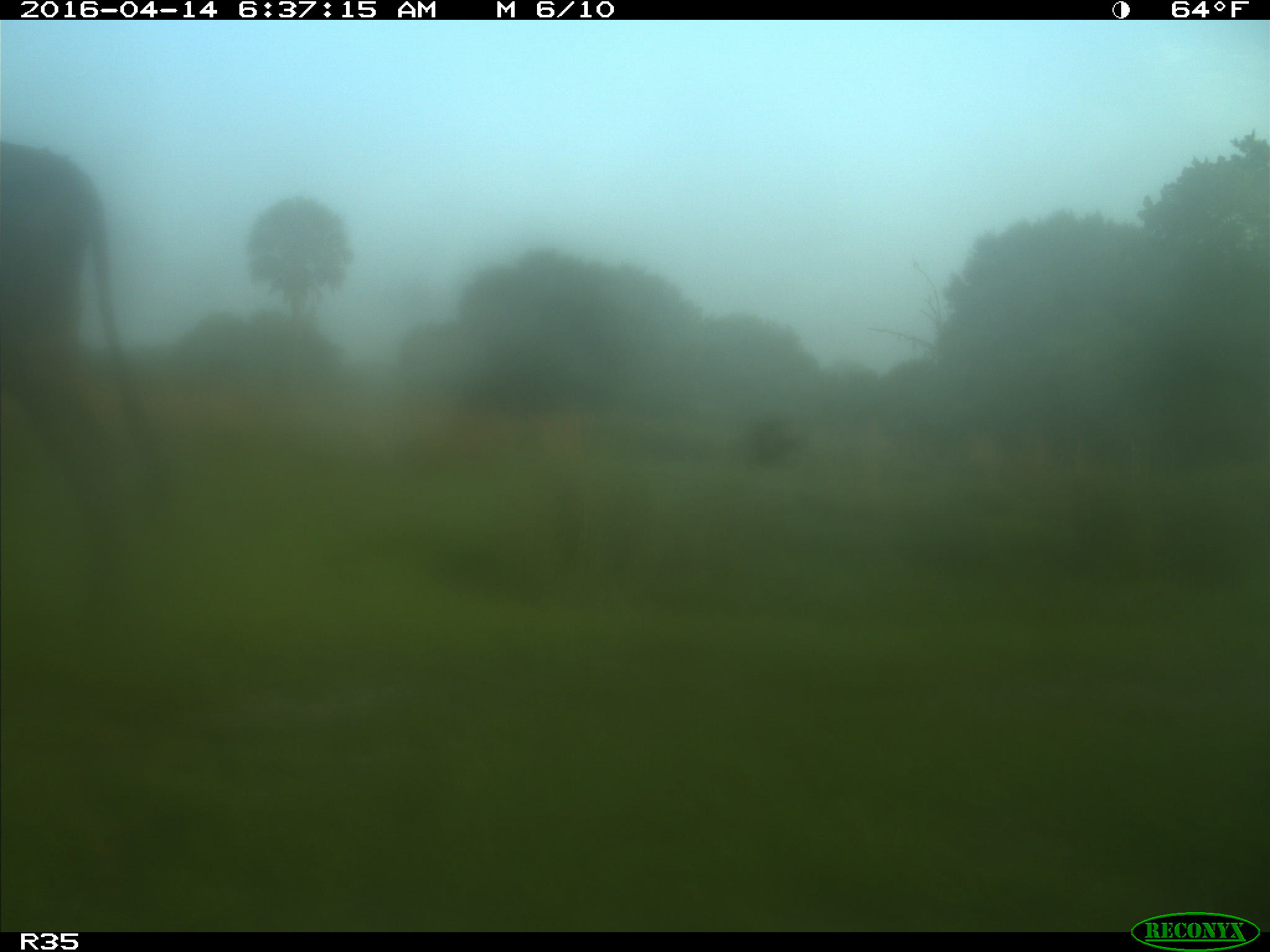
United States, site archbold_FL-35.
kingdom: Animalia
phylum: Chordata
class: Mammalia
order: Artiodactyla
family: Bovidae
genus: Bos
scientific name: Bos taurus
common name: domestic cow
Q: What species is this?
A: Bos taurus (domestic cow).